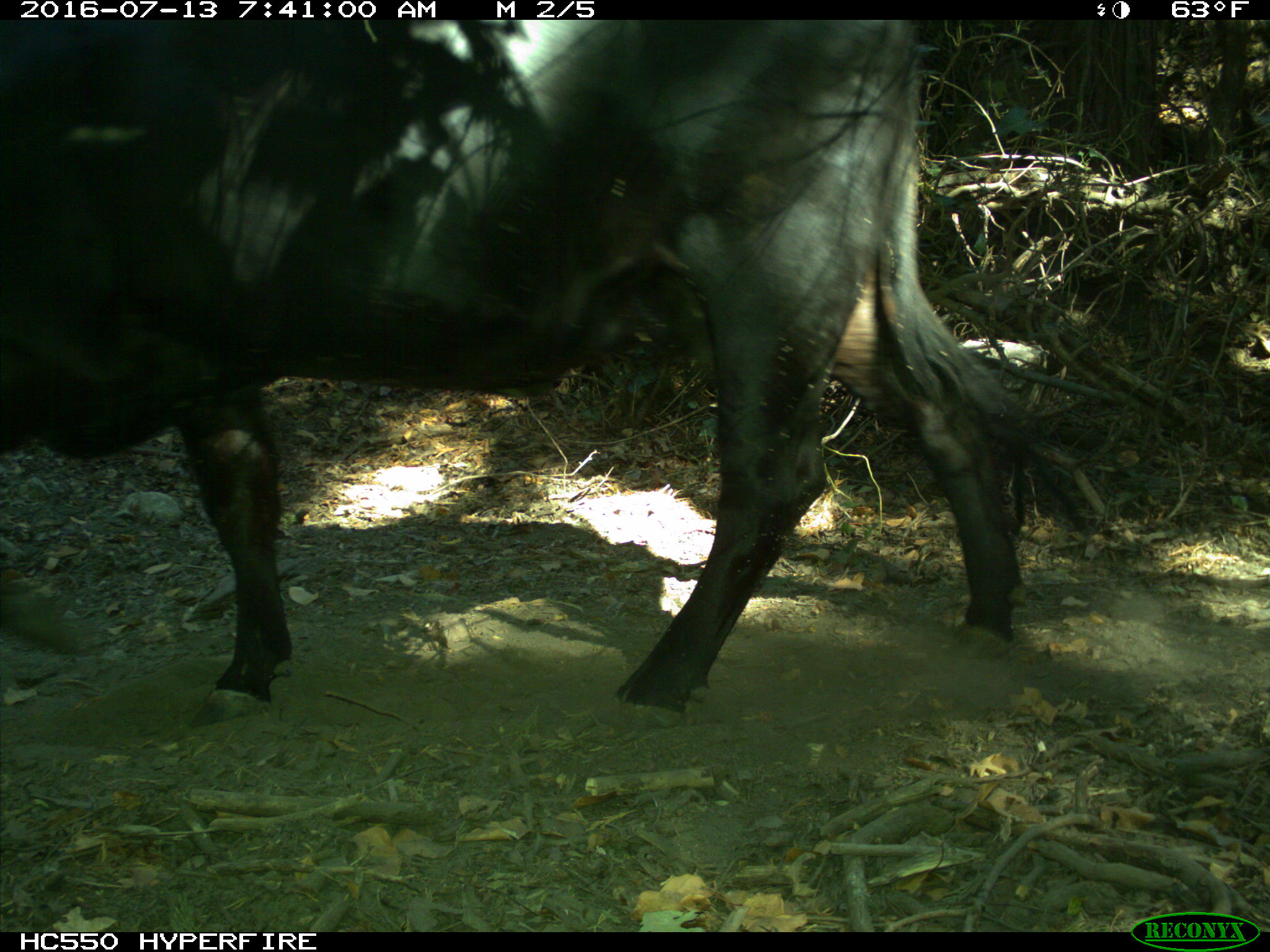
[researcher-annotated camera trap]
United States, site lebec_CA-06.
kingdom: Animalia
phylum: Chordata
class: Mammalia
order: Artiodactyla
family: Bovidae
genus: Bos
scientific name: Bos taurus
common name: domestic cow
Bos taurus (domestic cow).